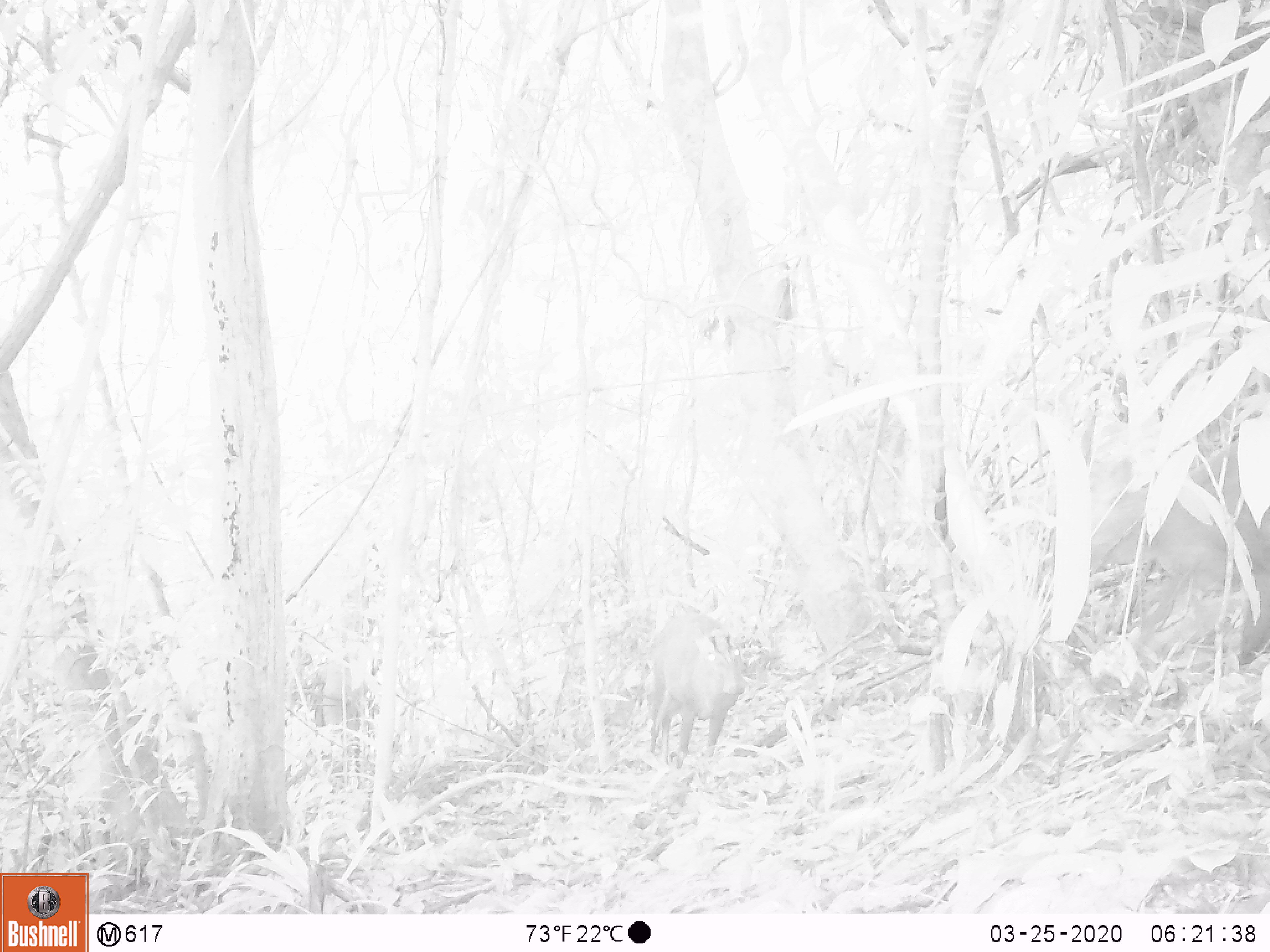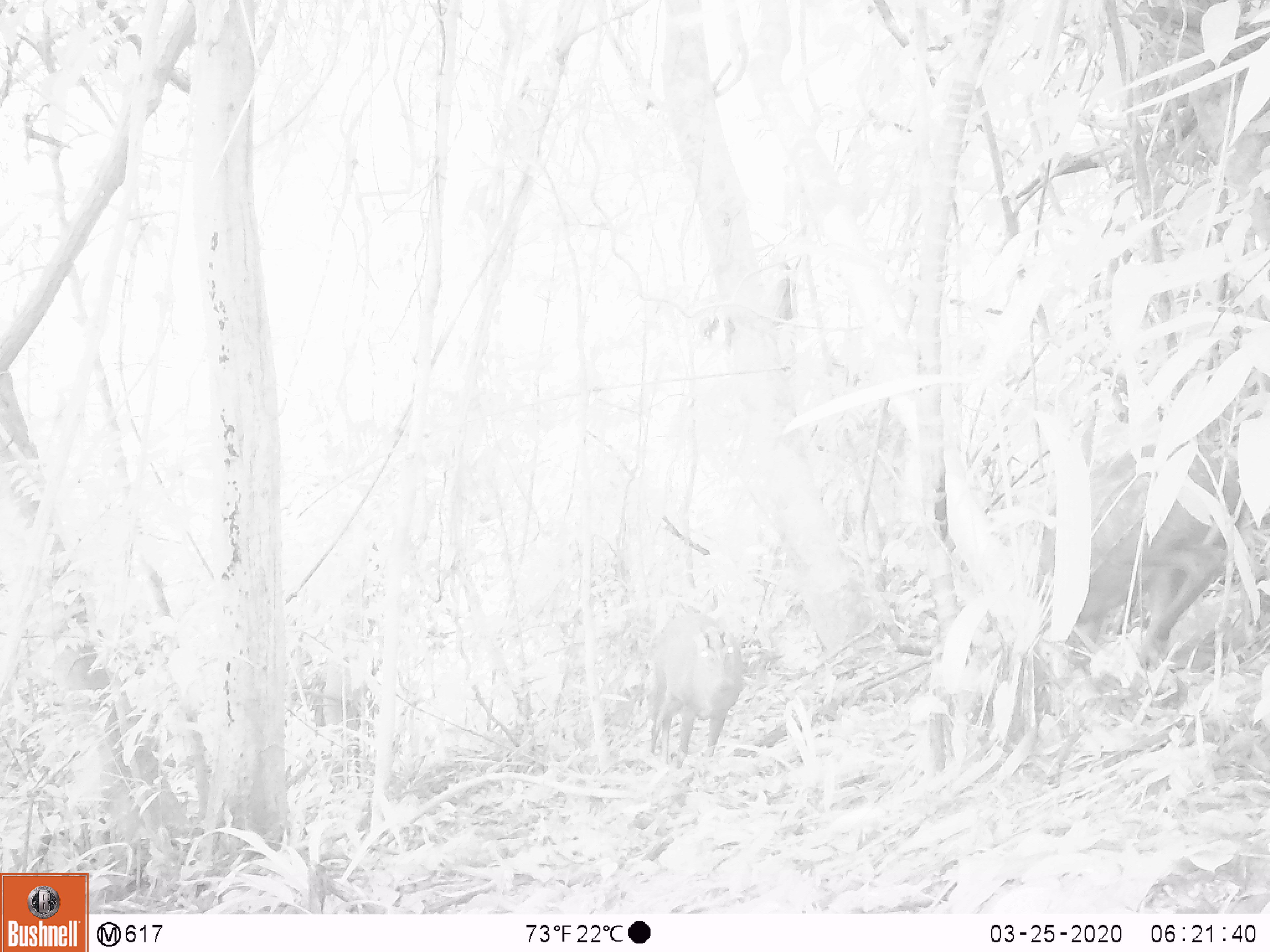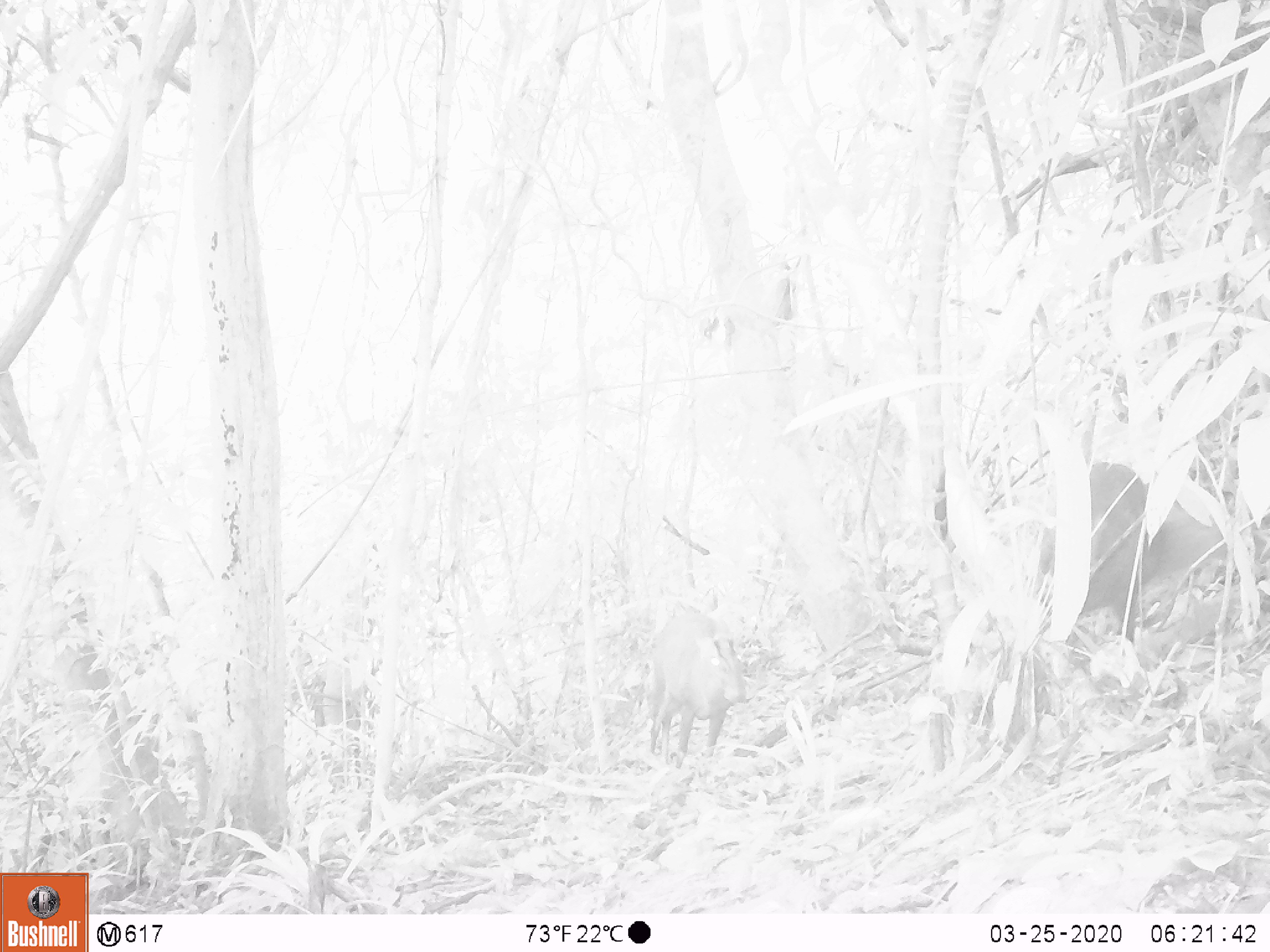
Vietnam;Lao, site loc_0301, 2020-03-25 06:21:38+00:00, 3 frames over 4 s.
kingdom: Animalia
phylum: Chordata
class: Mammalia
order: Artiodactyla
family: Cervidae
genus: Muntiacus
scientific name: Muntiacus rooseveltorum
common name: roosevelt's muntjac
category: roosevelts muntjac group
Roosevelts muntjac group (roosevelt's muntjac) (Muntiacus rooseveltorum). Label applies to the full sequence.